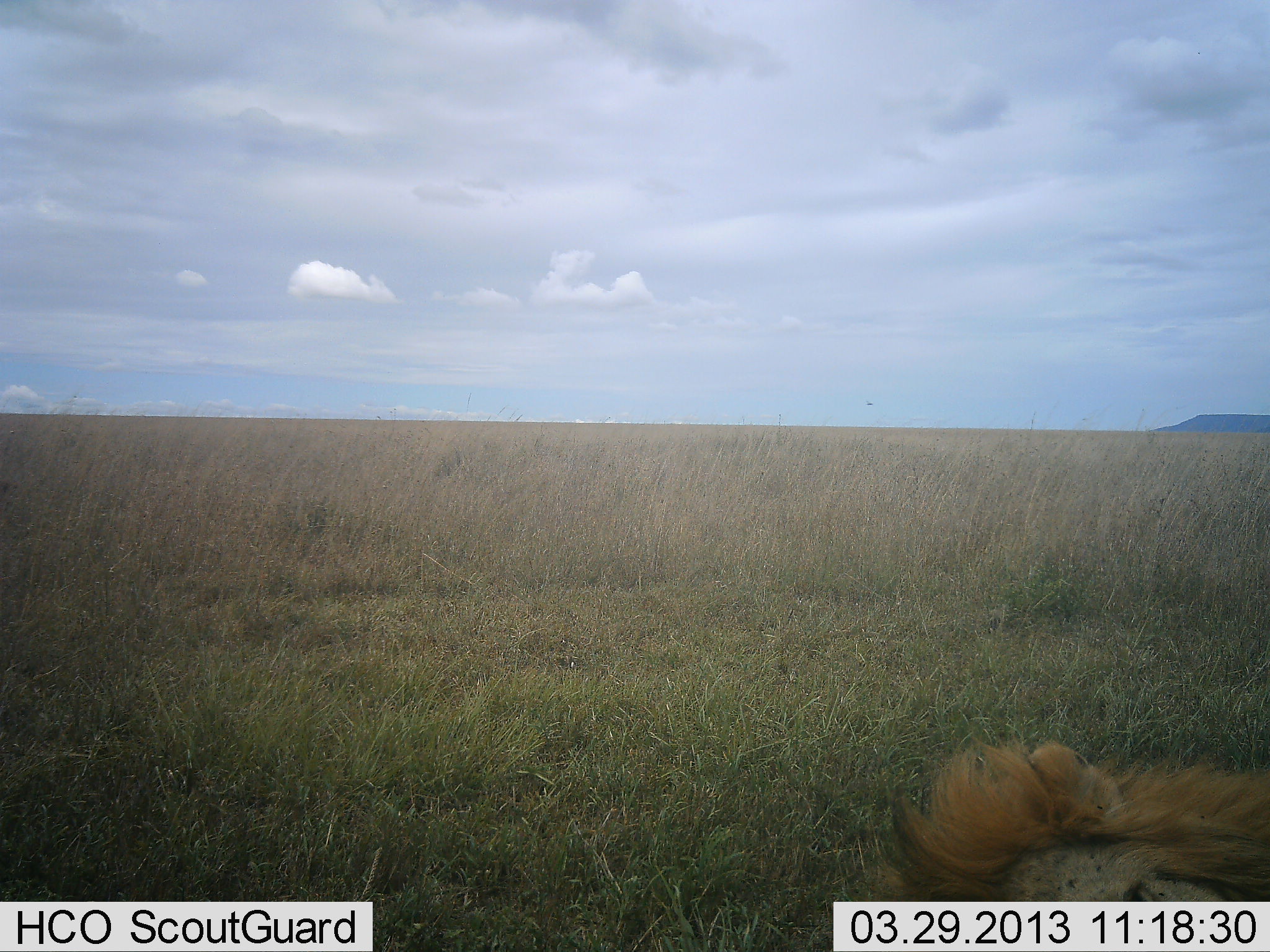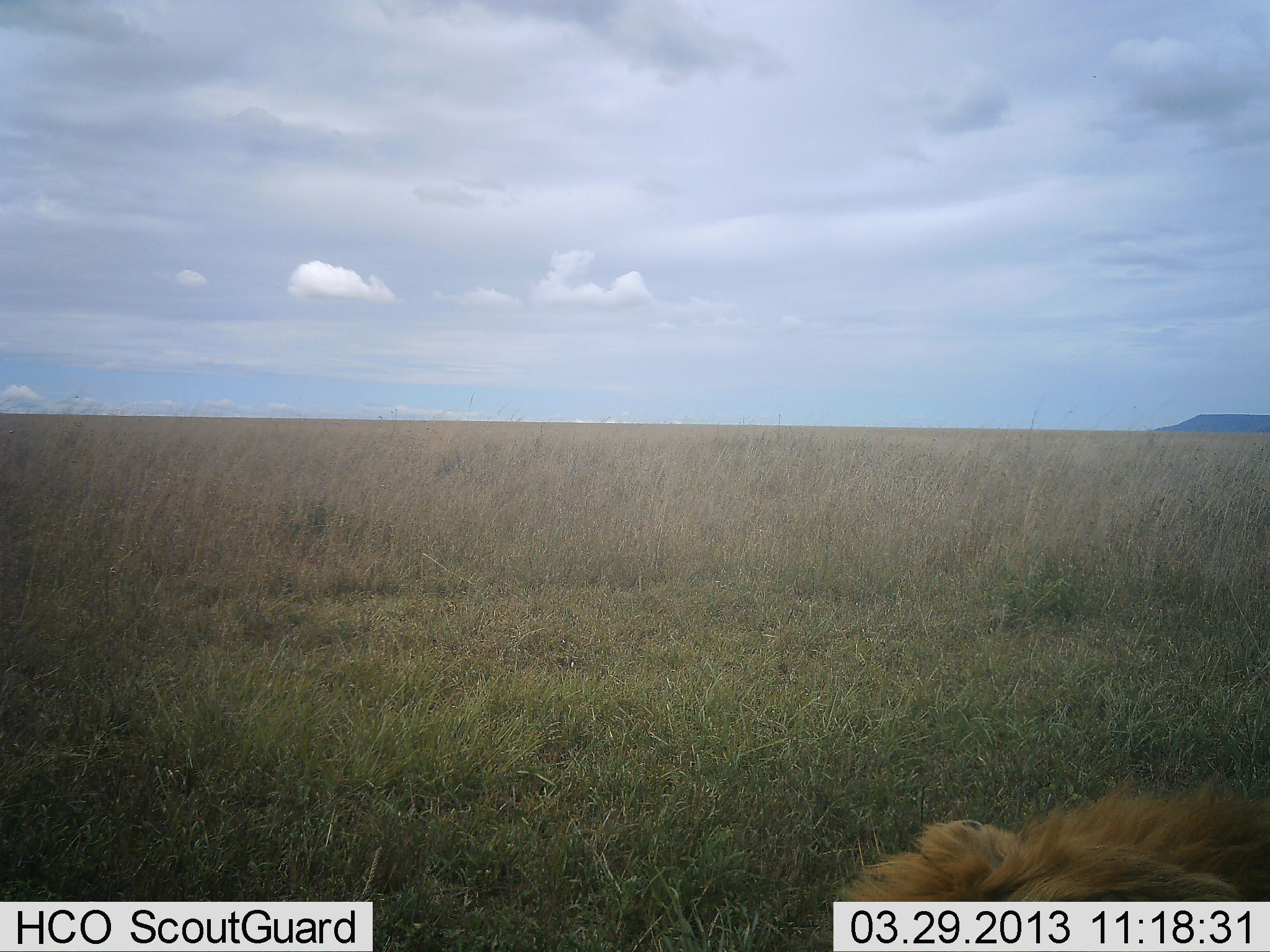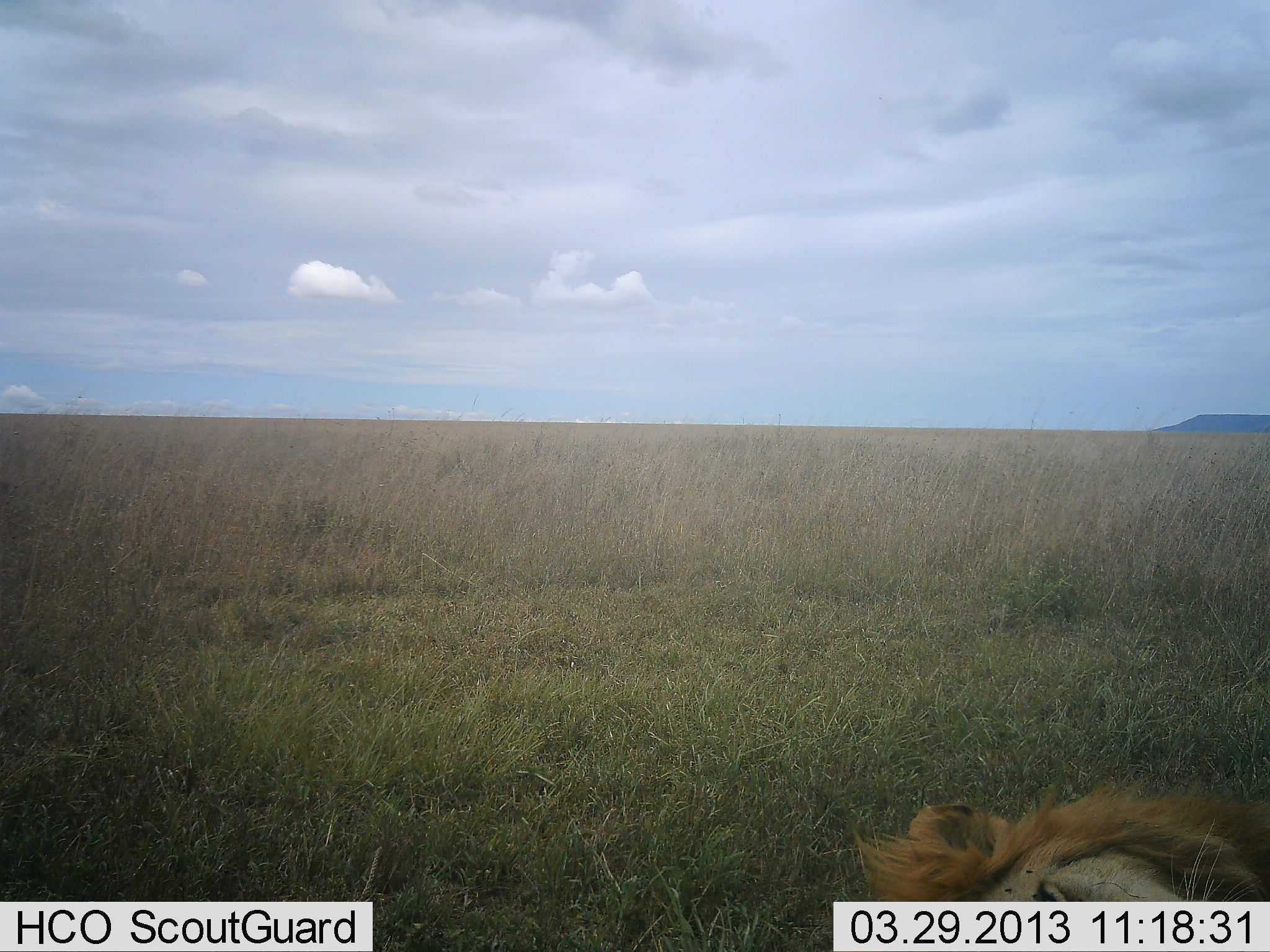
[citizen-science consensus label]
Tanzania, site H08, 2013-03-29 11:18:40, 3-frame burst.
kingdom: Animalia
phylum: Chordata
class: Mammalia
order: Carnivora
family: Felidae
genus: Panthera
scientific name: Panthera leo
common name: lion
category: lionmale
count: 1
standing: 6%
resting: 82%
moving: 12%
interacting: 0%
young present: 0%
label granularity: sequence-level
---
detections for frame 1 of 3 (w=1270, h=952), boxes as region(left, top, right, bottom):
animal: region(834, 733, 1270, 950)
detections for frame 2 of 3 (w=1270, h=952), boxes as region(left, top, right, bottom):
animal: region(833, 771, 1270, 950)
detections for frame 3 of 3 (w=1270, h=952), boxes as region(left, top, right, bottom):
animal: region(850, 775, 1270, 952)